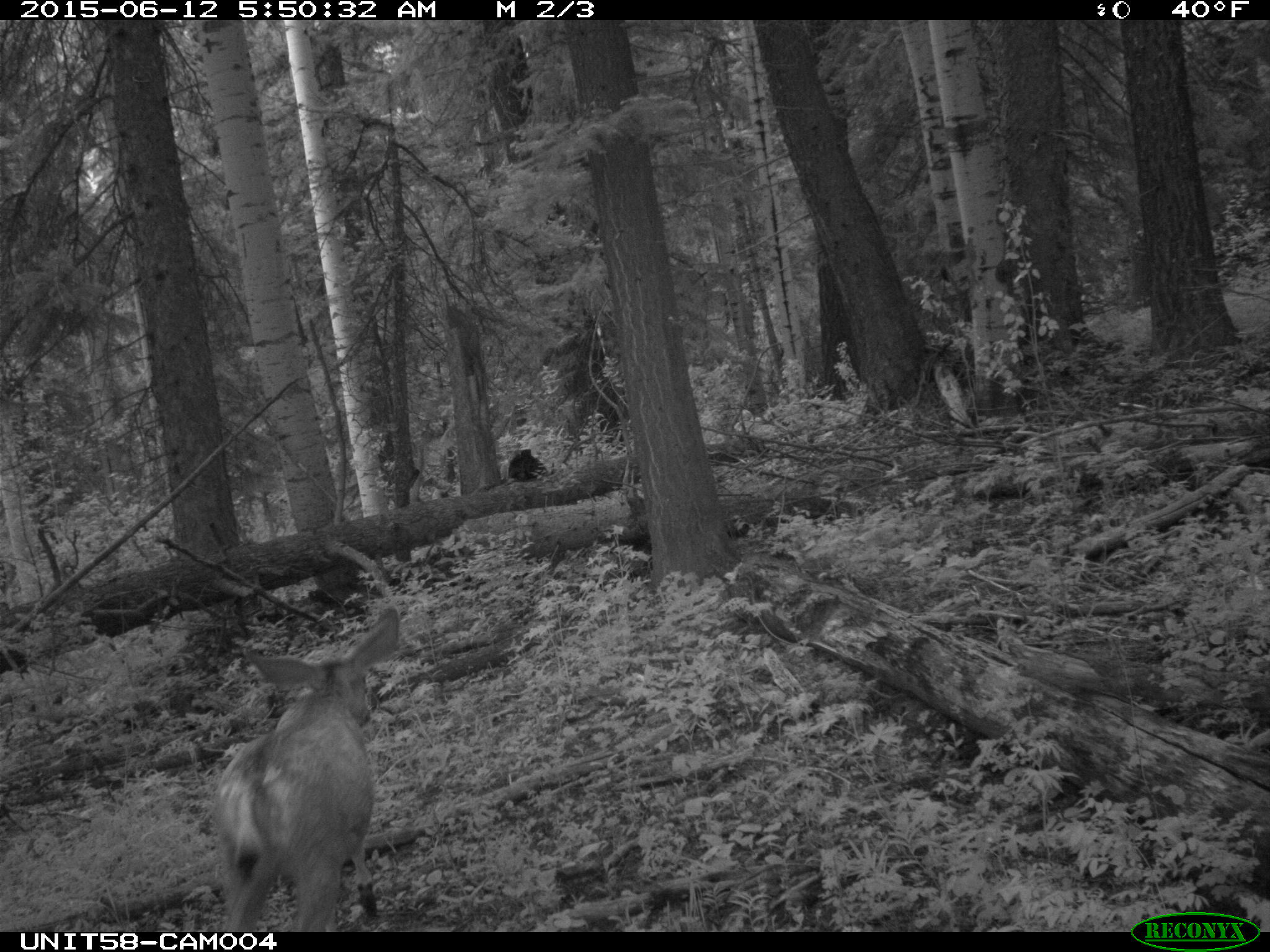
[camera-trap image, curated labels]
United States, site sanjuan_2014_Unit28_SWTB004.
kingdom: Animalia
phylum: Chordata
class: Mammalia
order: Artiodactyla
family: Cervidae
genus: Odocoileus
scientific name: Odocoileus hemionus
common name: mule deer